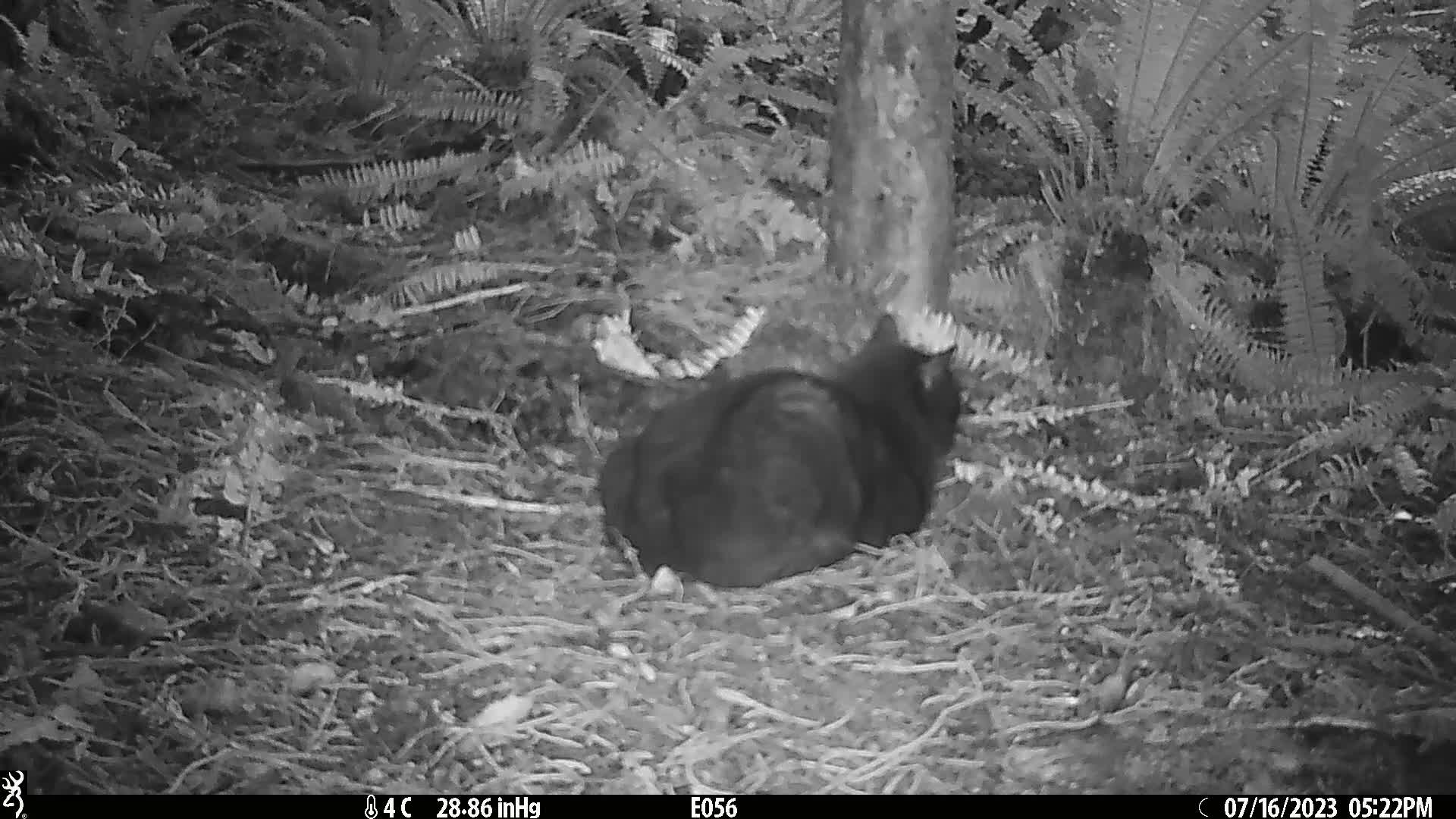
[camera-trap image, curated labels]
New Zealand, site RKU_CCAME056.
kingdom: Animalia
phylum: Chordata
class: Mammalia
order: Carnivora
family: Felidae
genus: Felis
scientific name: Felis catus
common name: domestic cat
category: cat